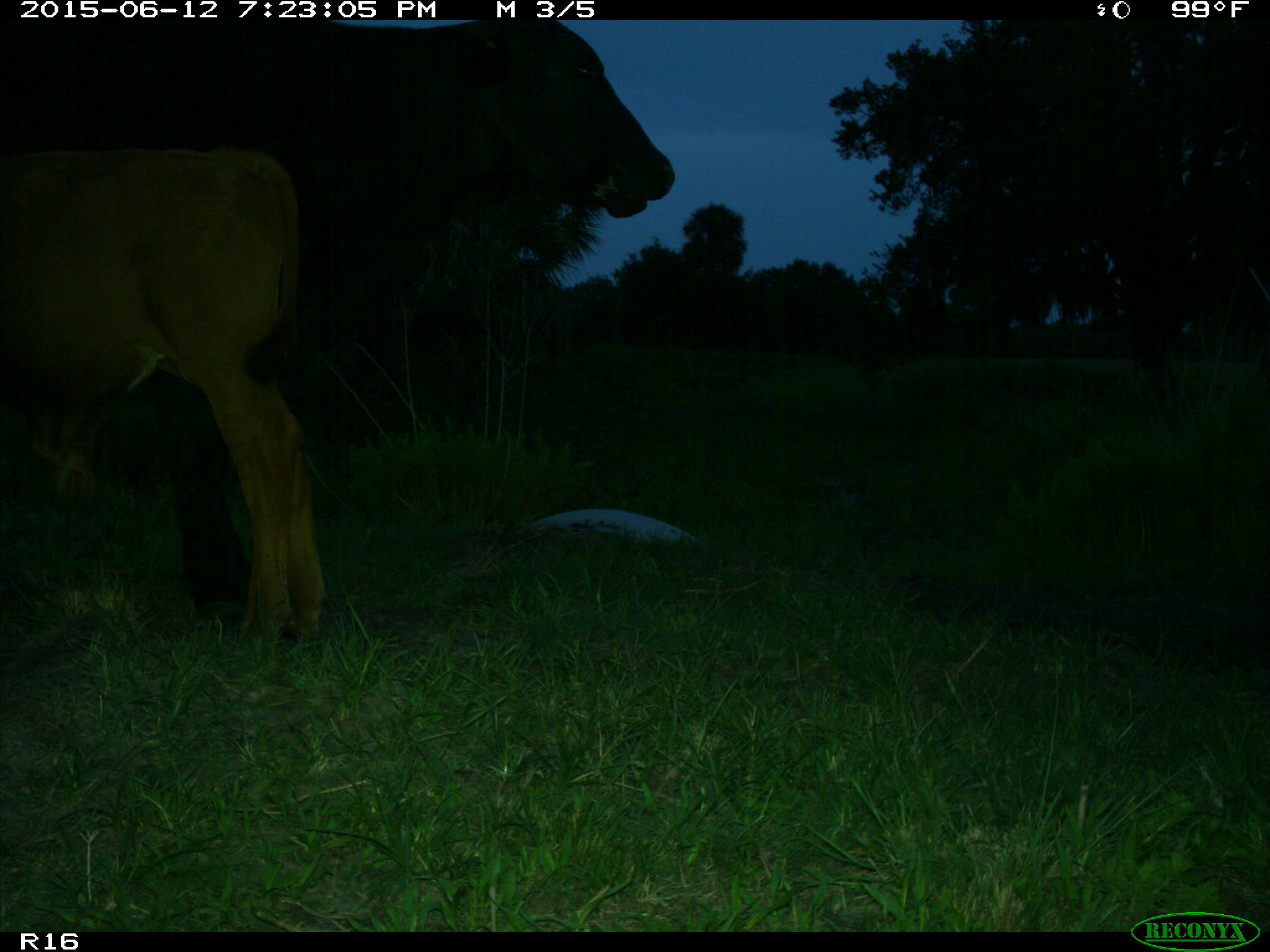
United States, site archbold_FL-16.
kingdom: Animalia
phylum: Chordata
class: Mammalia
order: Artiodactyla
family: Bovidae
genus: Bos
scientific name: Bos taurus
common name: domestic cow